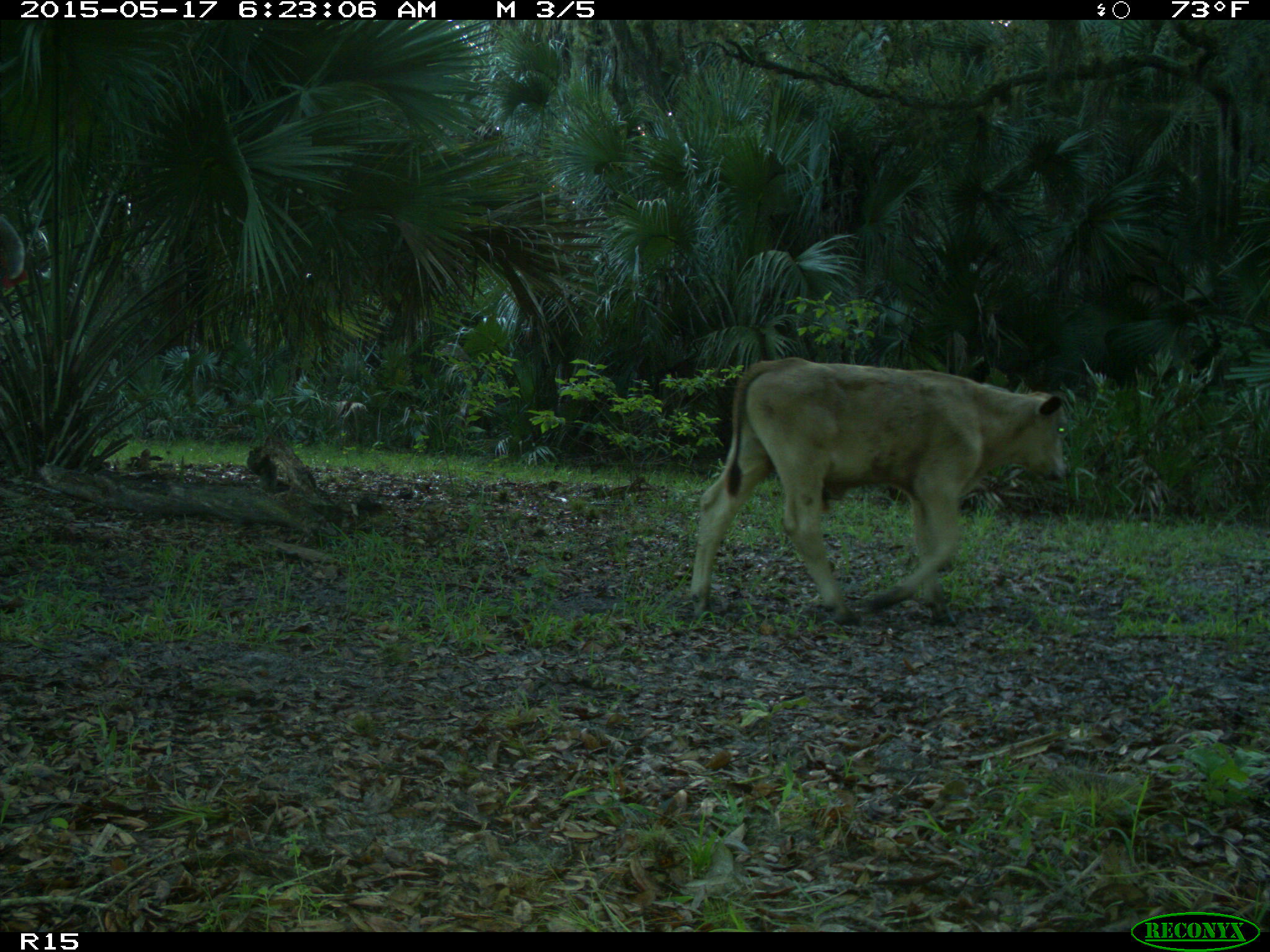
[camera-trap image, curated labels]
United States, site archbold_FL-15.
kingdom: Animalia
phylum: Chordata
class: Mammalia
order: Artiodactyla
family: Bovidae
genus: Bos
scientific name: Bos taurus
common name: domestic cow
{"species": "Bos taurus (domestic cow)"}